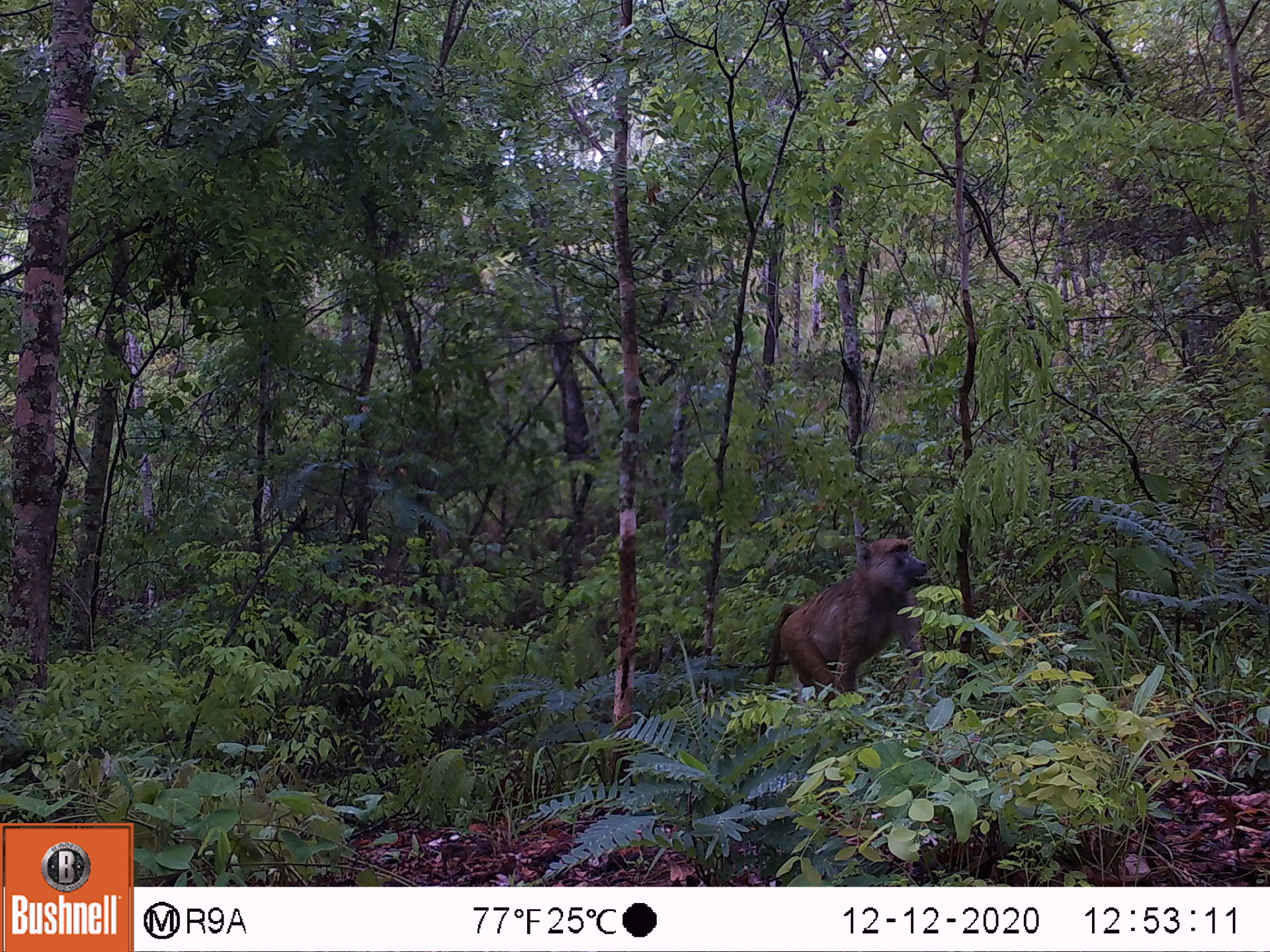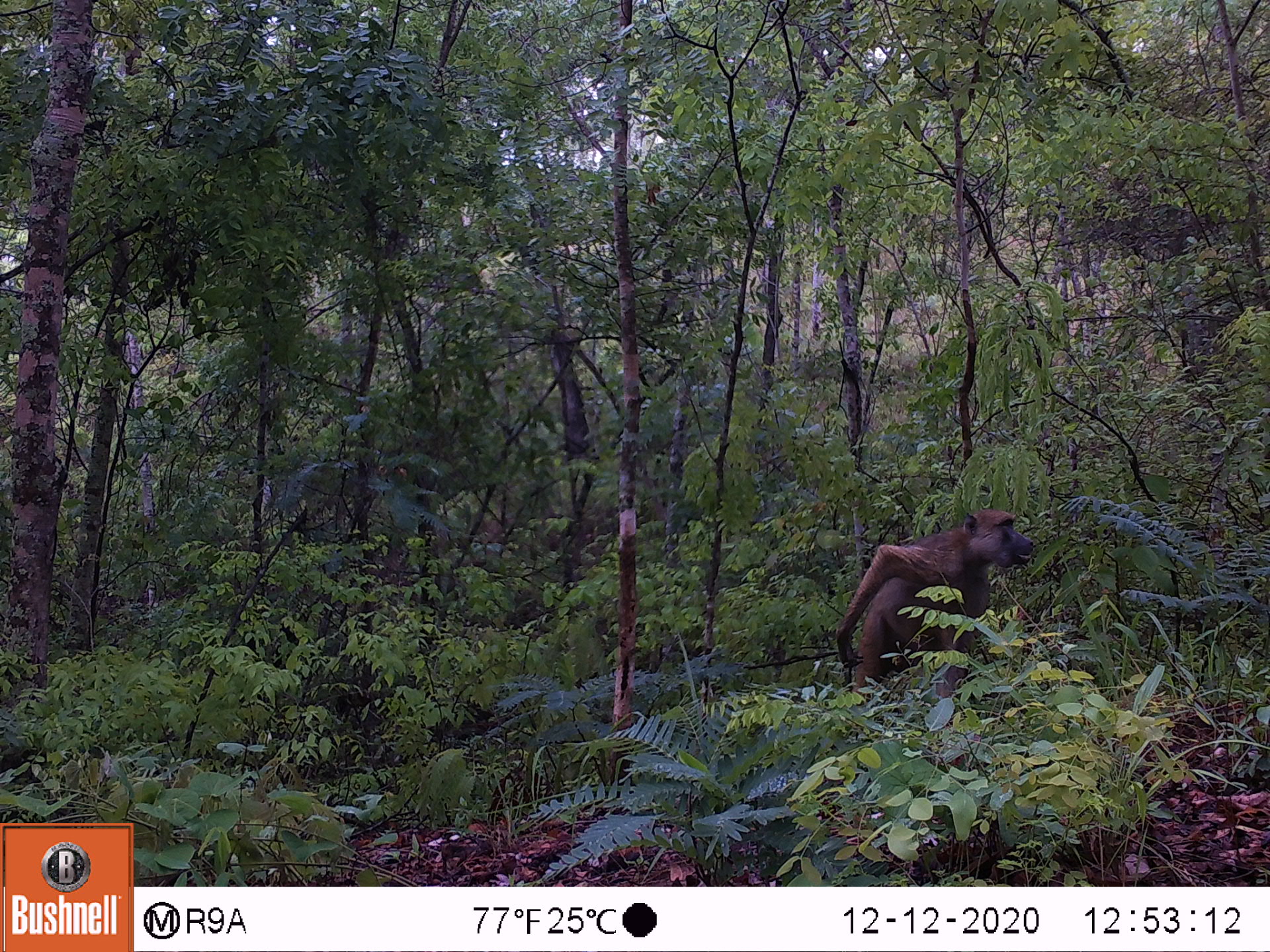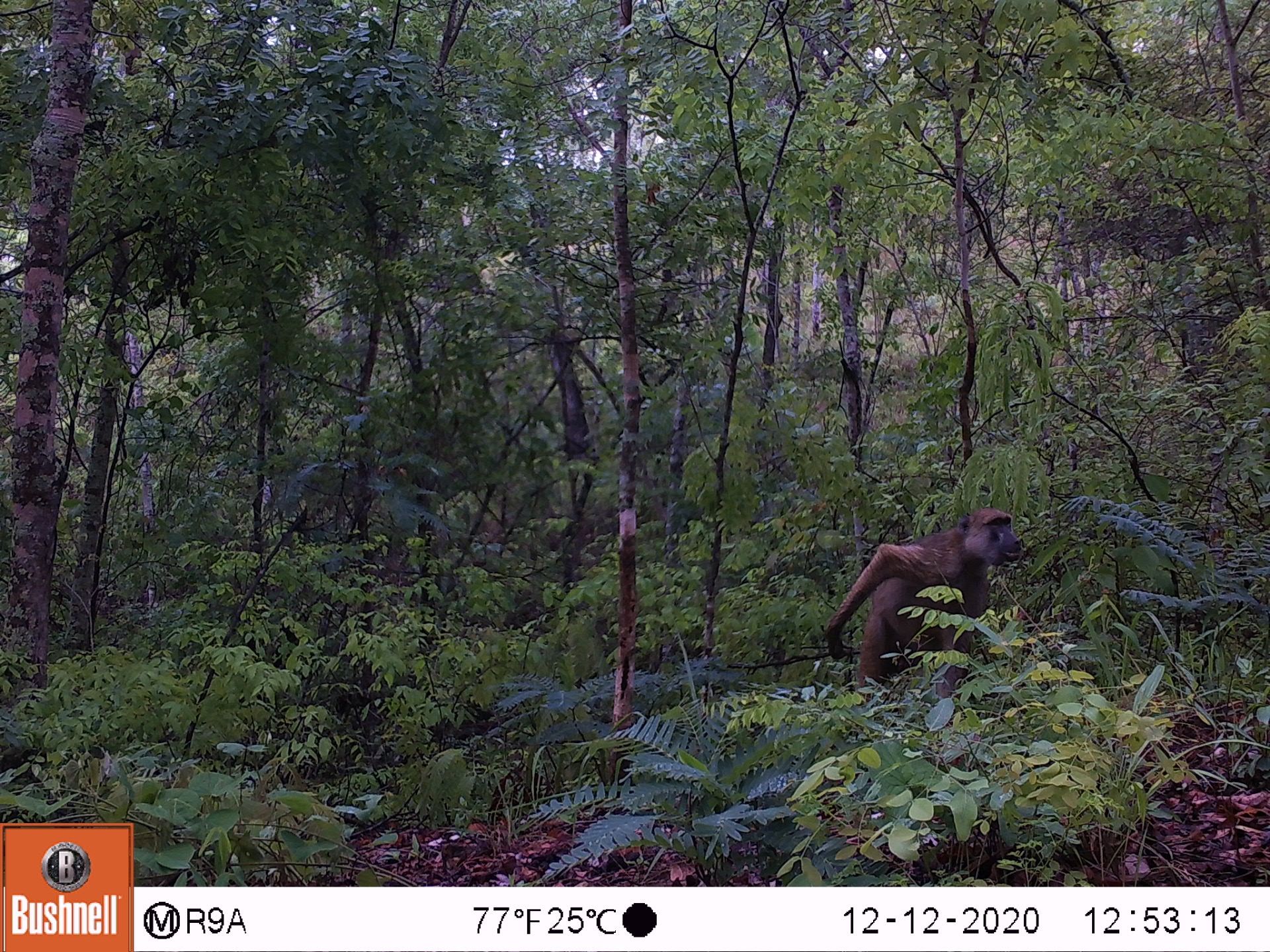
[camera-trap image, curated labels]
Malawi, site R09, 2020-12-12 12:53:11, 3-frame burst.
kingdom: Animalia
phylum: Chordata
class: Mammalia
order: Primates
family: Cercopithecidae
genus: Papio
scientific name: Papio cynocephalus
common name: yellow baboon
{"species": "yellow baboon (Papio cynocephalus)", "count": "1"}